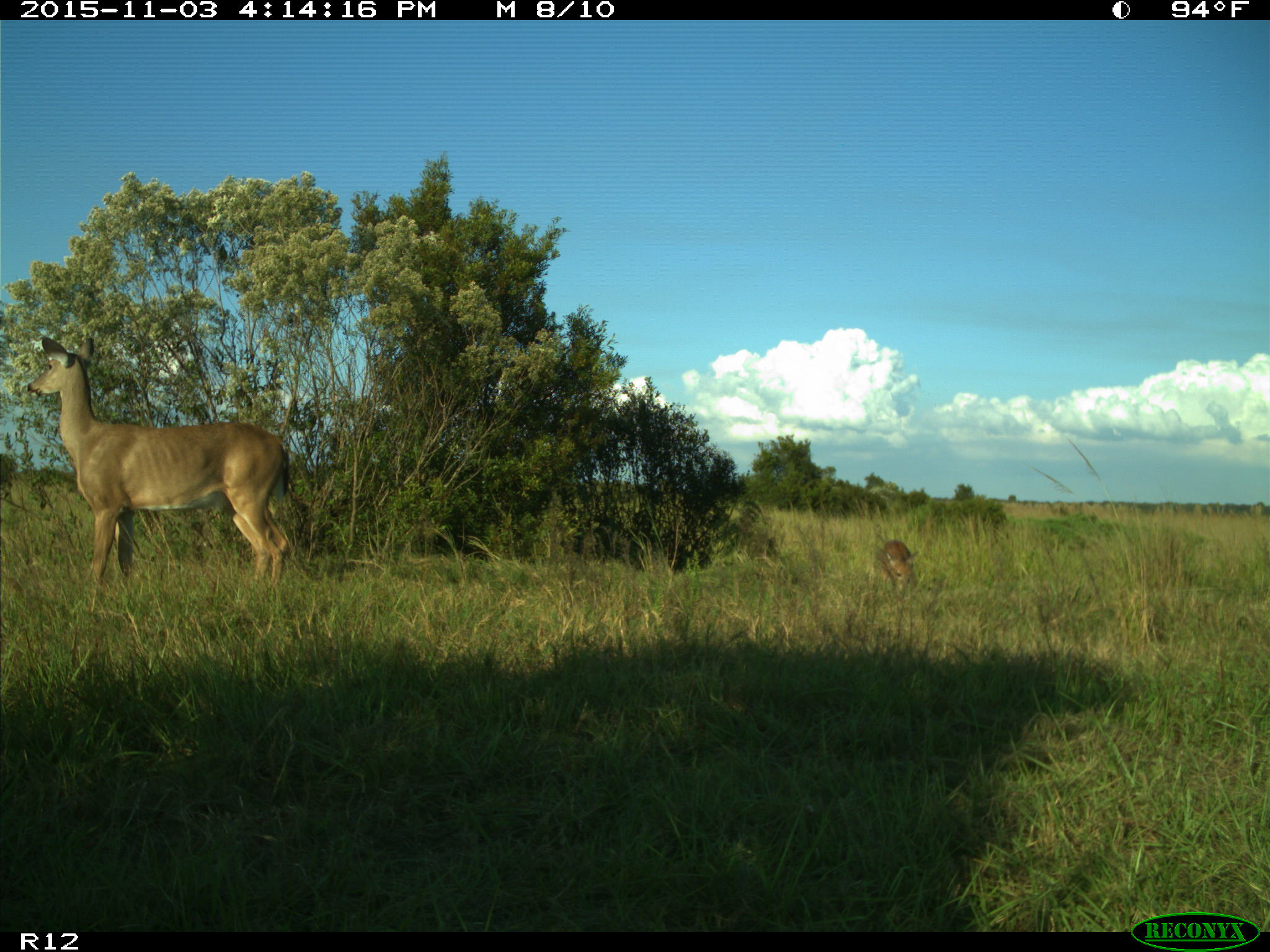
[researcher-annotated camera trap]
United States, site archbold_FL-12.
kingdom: Animalia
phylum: Chordata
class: Mammalia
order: Artiodactyla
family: Cervidae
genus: Odocoileus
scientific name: Odocoileus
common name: deer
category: unidentified deer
Unidentified deer (deer) (Odocoileus).